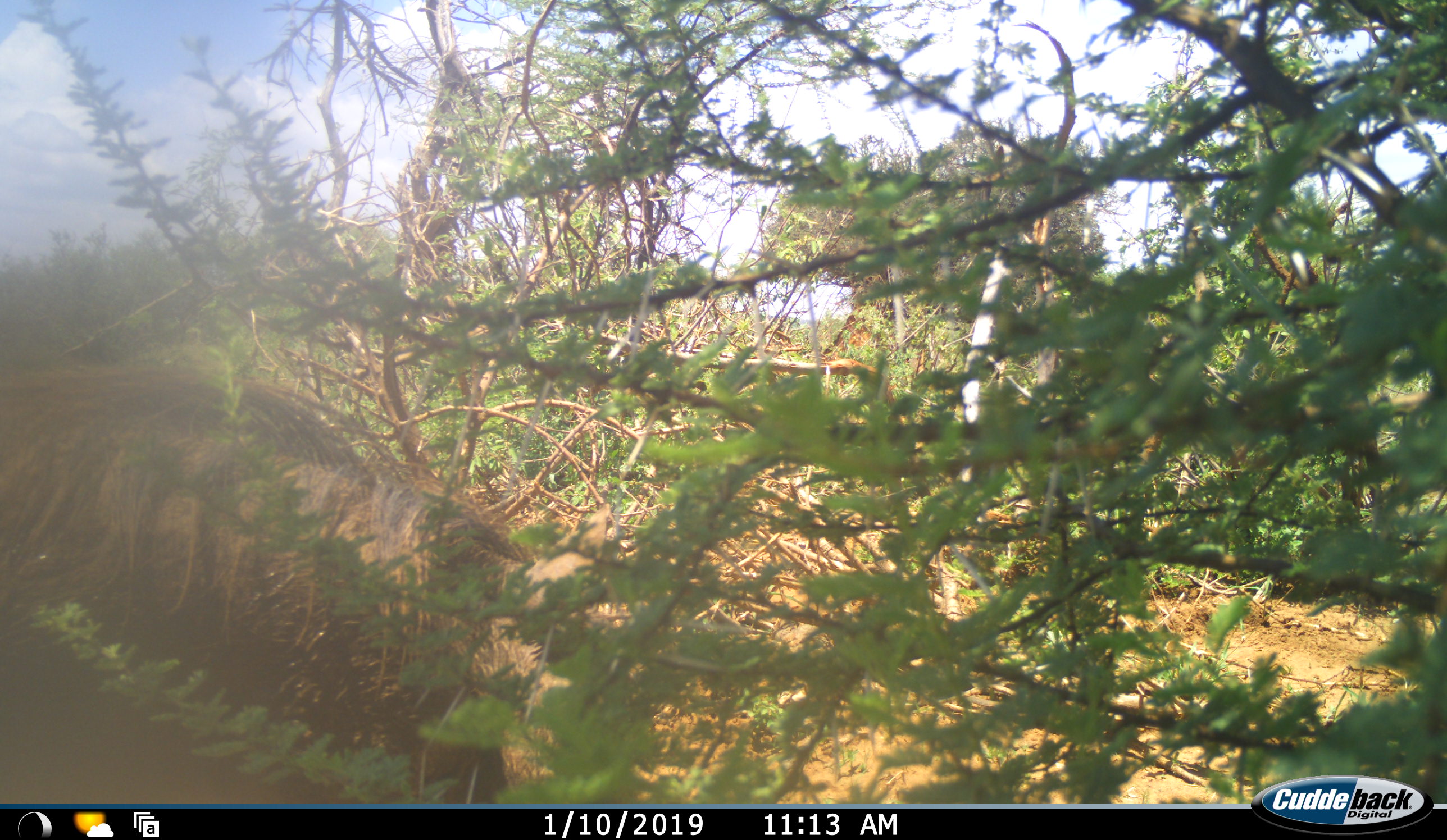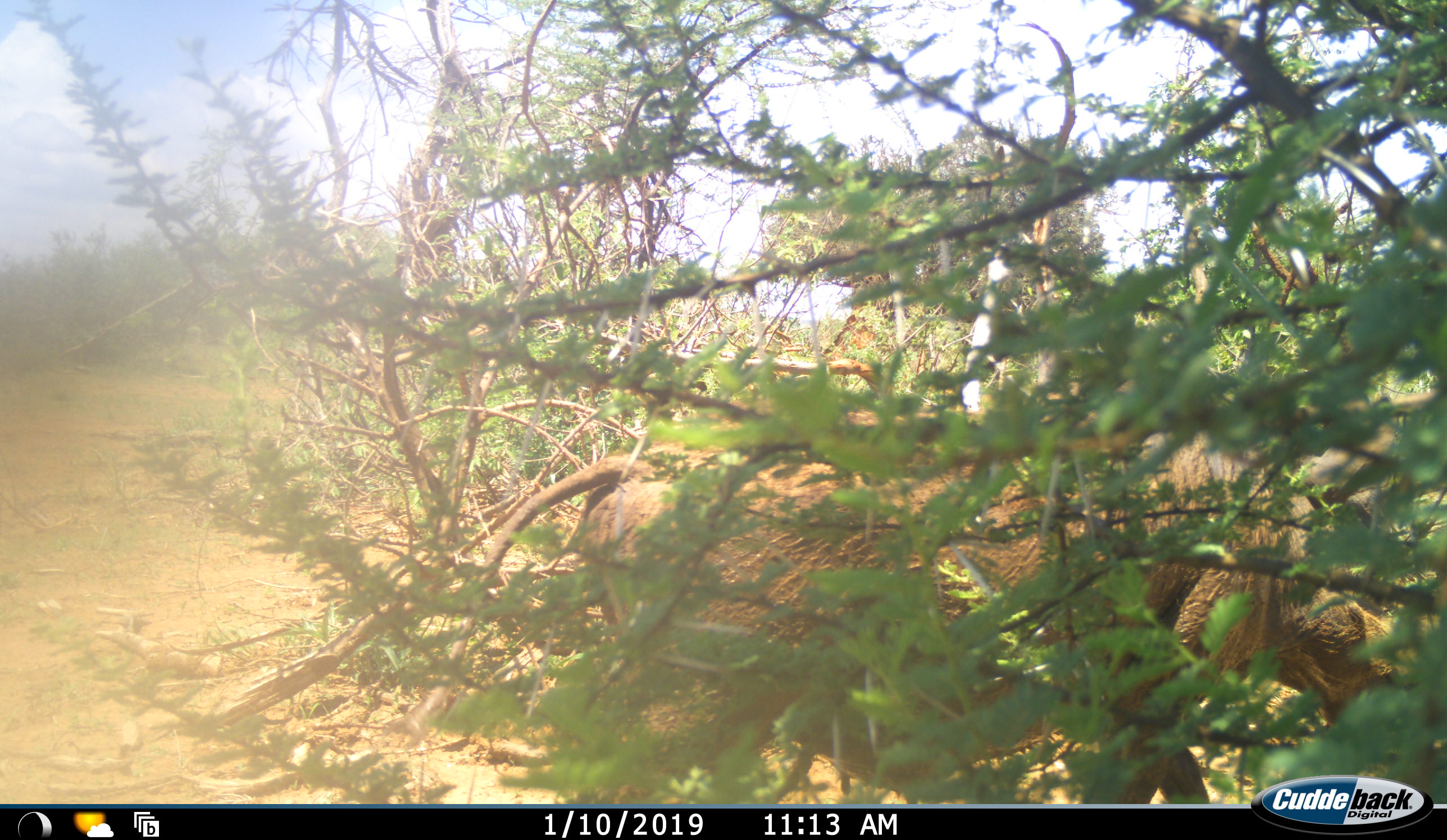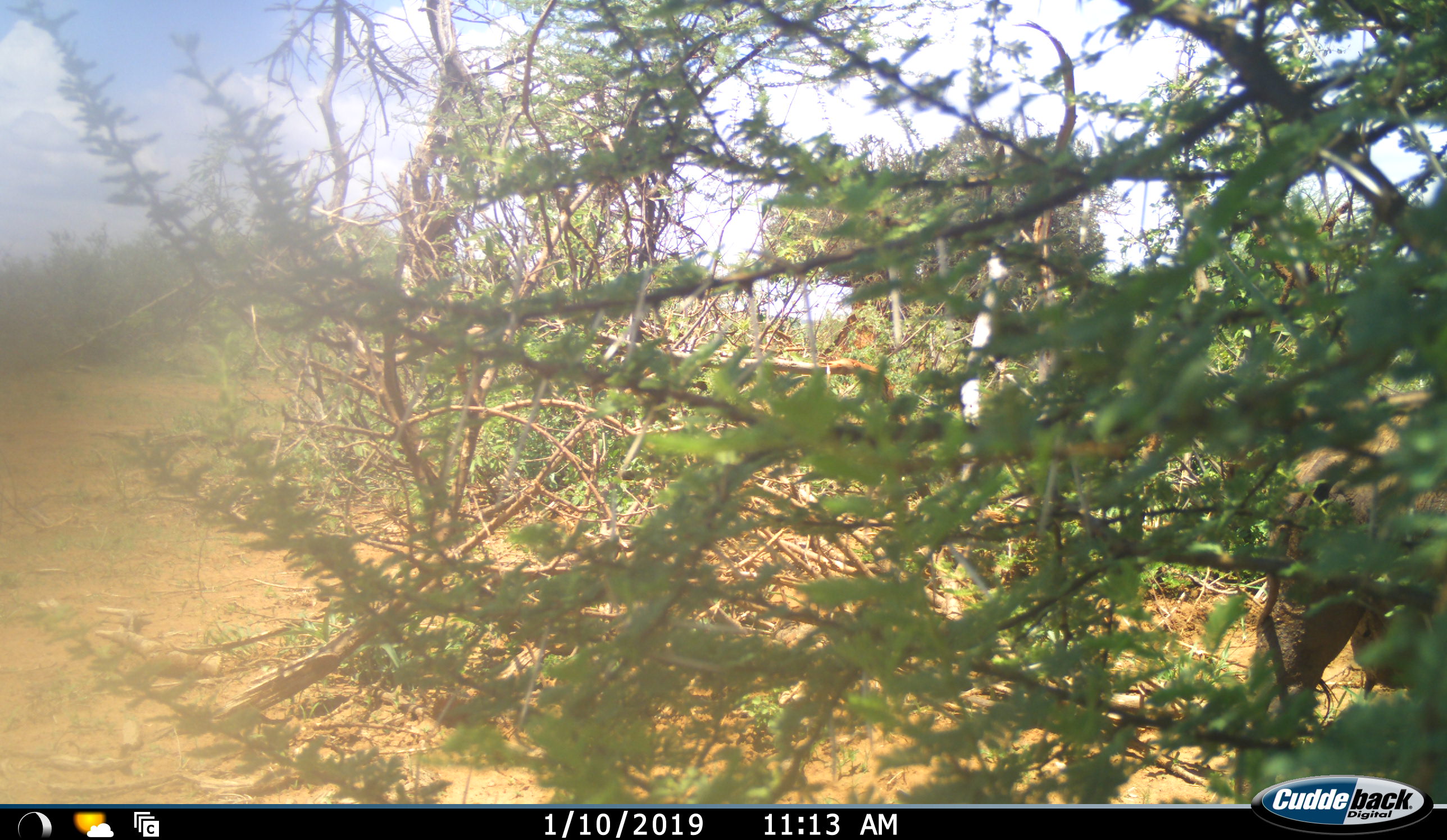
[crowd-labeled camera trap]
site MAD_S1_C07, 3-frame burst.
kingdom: Animalia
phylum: Chordata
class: Mammalia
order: Artiodactyla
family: Suidae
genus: Phacochoerus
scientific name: Phacochoerus africanus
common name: warthog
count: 1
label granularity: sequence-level